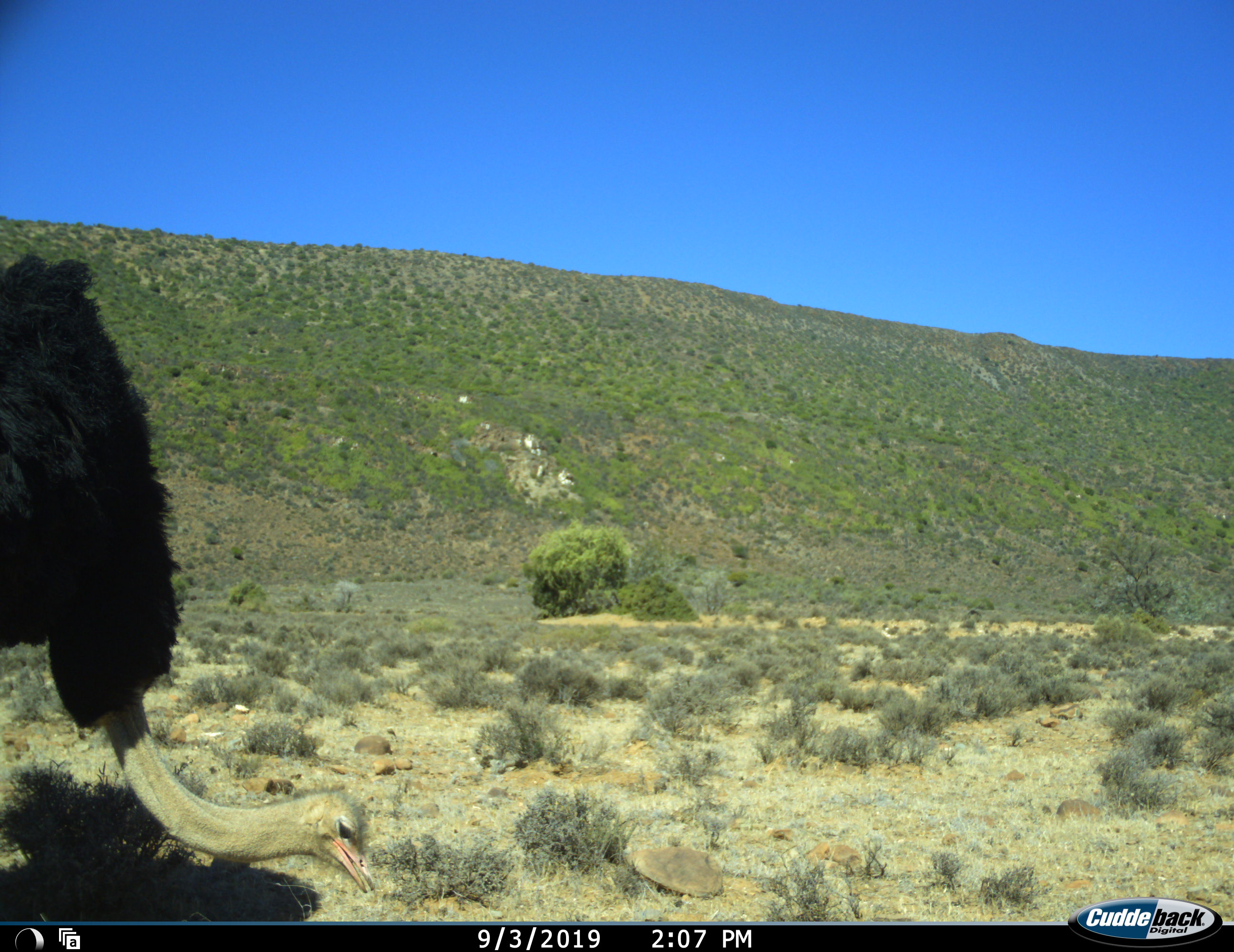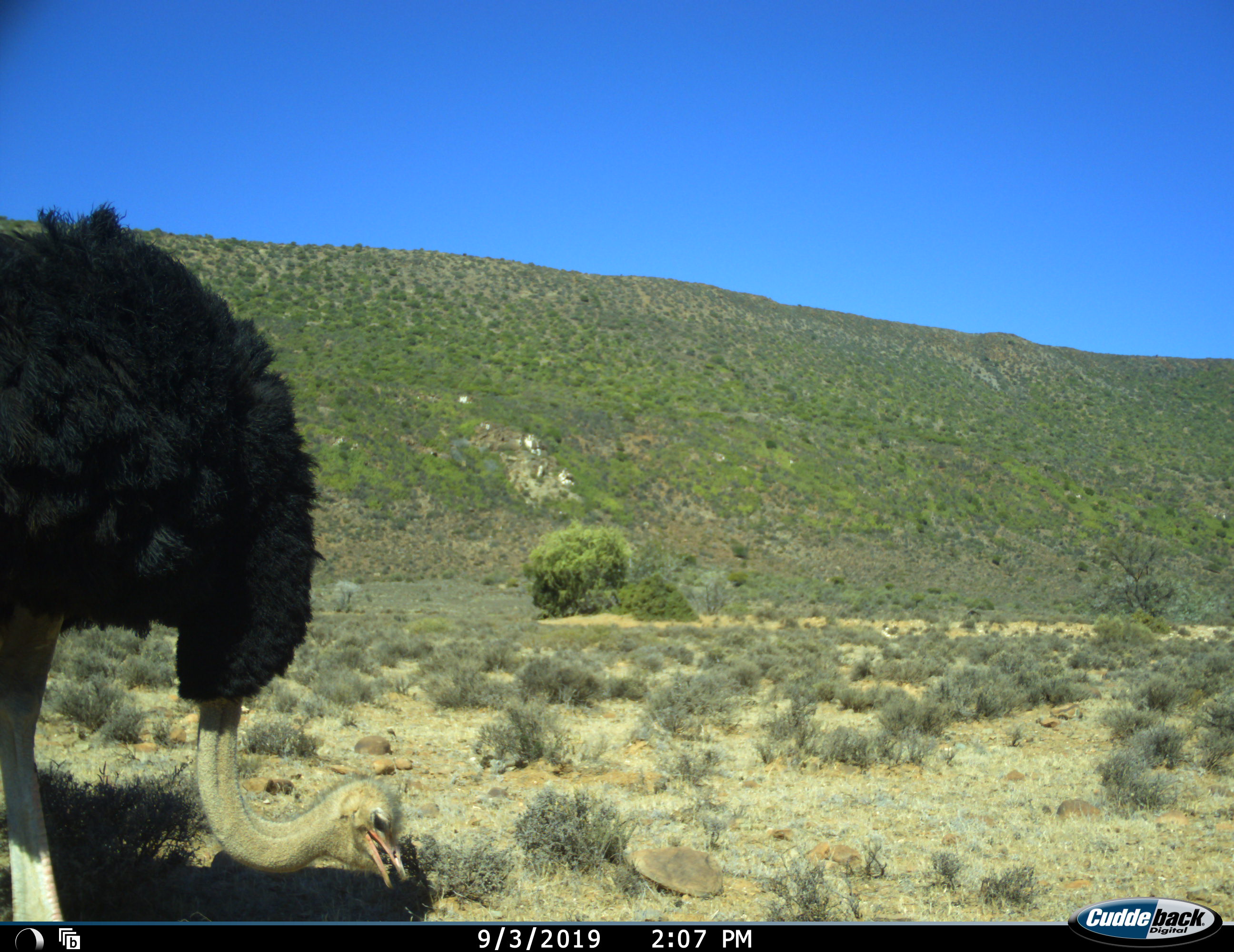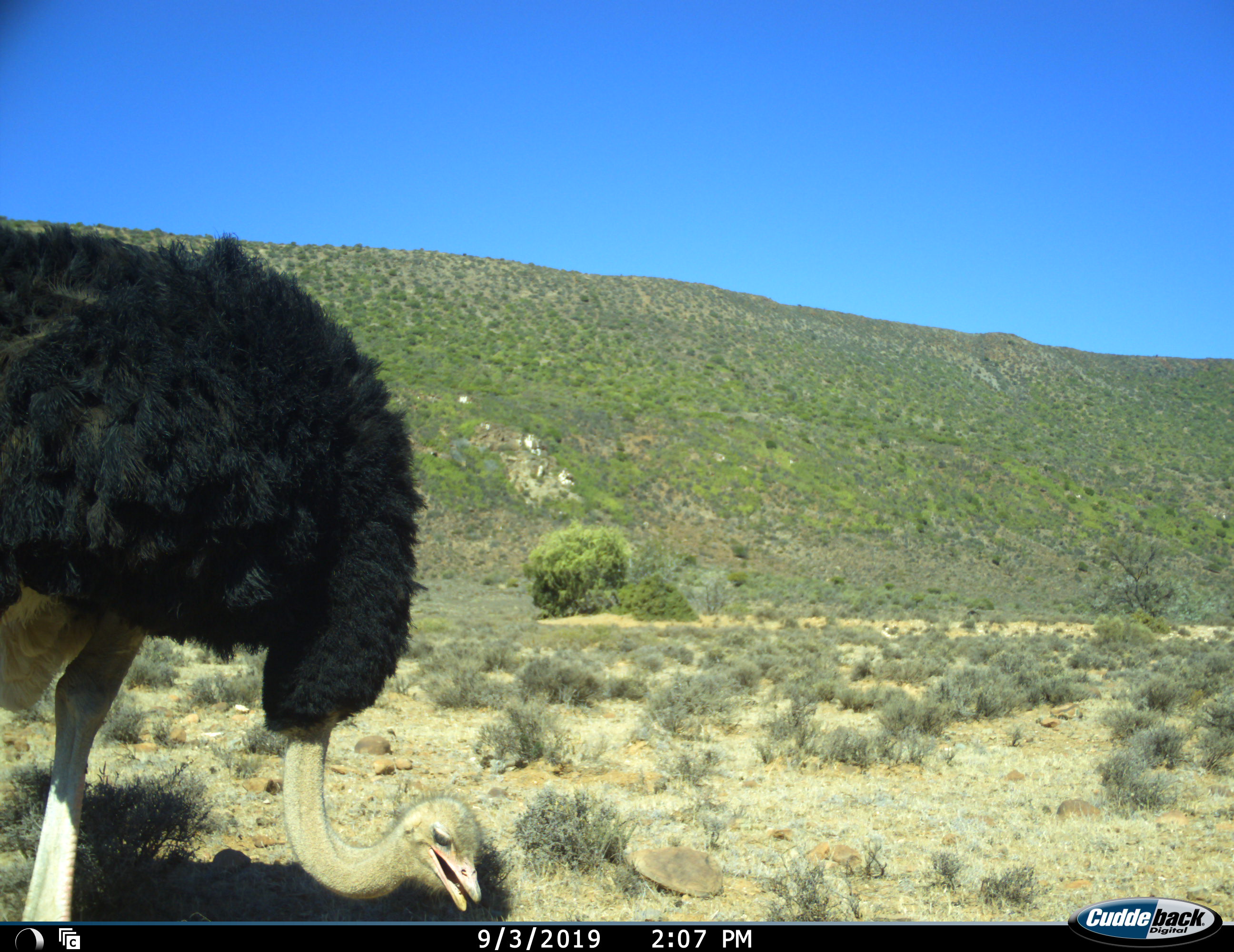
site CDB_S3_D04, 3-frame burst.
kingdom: Animalia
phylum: Chordata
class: Aves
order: Struthioniformes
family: Struthionidae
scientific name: Struthionidae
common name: ostrich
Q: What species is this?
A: Ostrich (Struthionidae).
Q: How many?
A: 1.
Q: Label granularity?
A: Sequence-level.